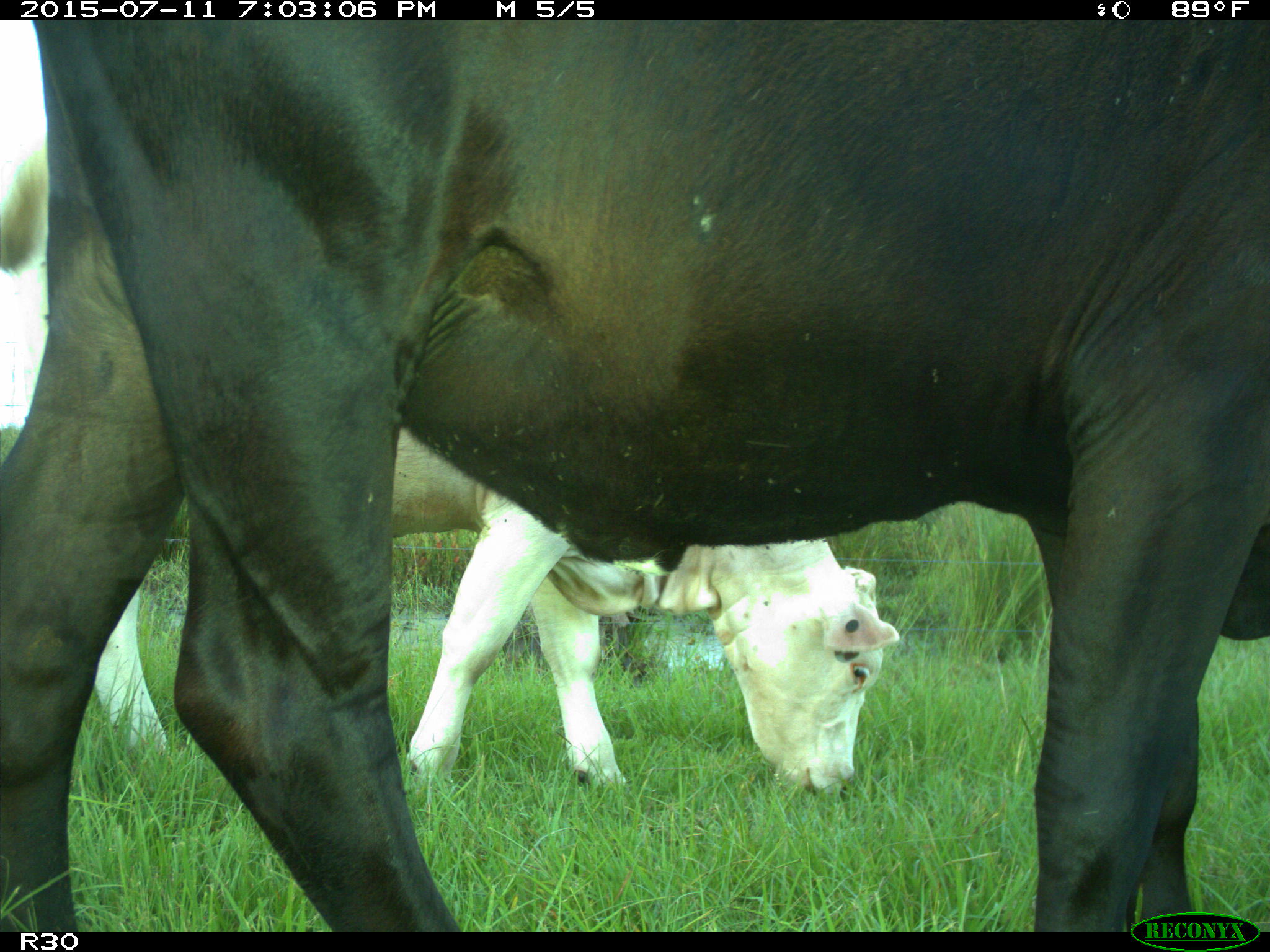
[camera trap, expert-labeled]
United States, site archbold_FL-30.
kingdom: Animalia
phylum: Chordata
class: Mammalia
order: Artiodactyla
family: Bovidae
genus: Bos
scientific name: Bos taurus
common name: domestic cow